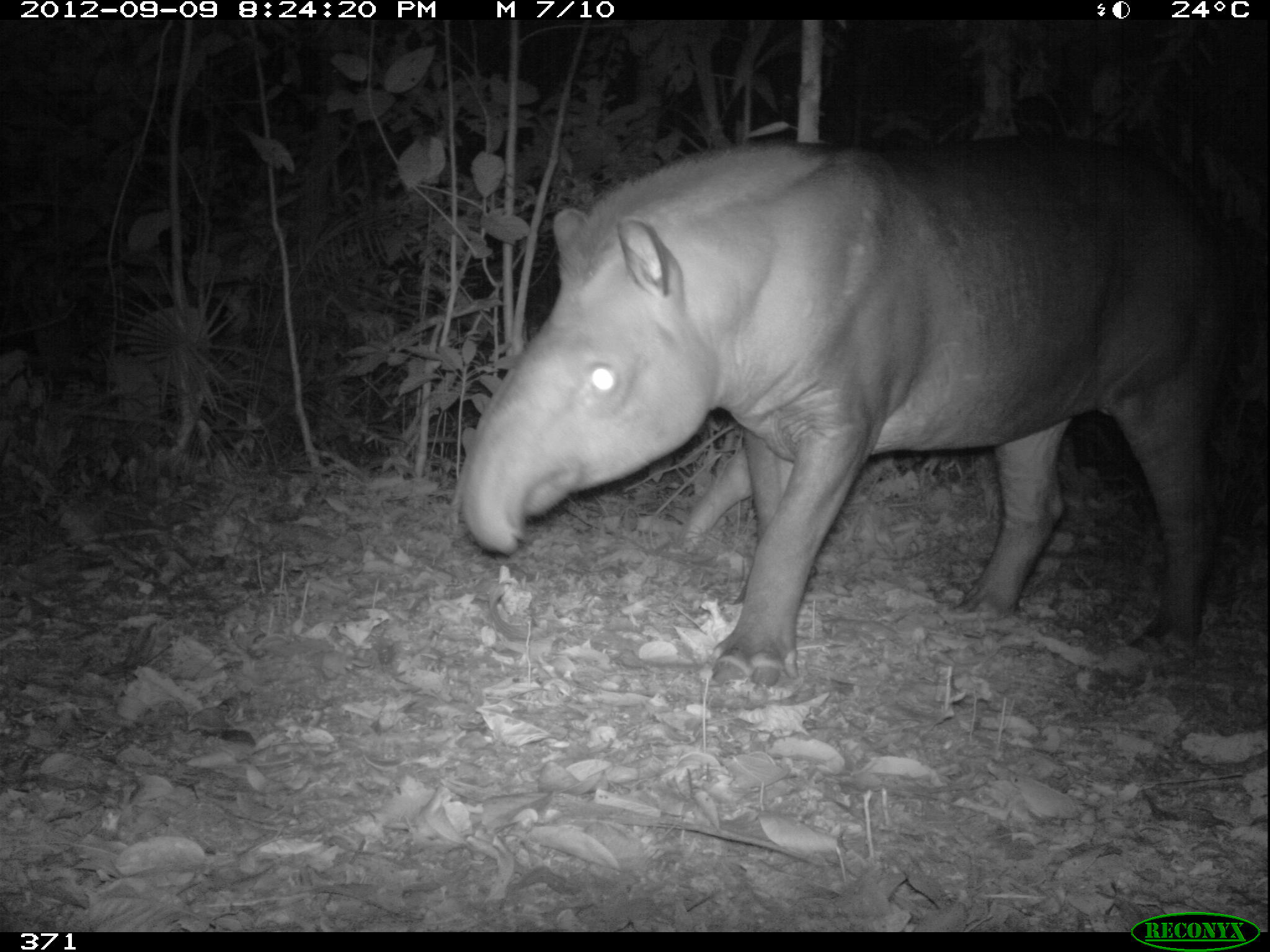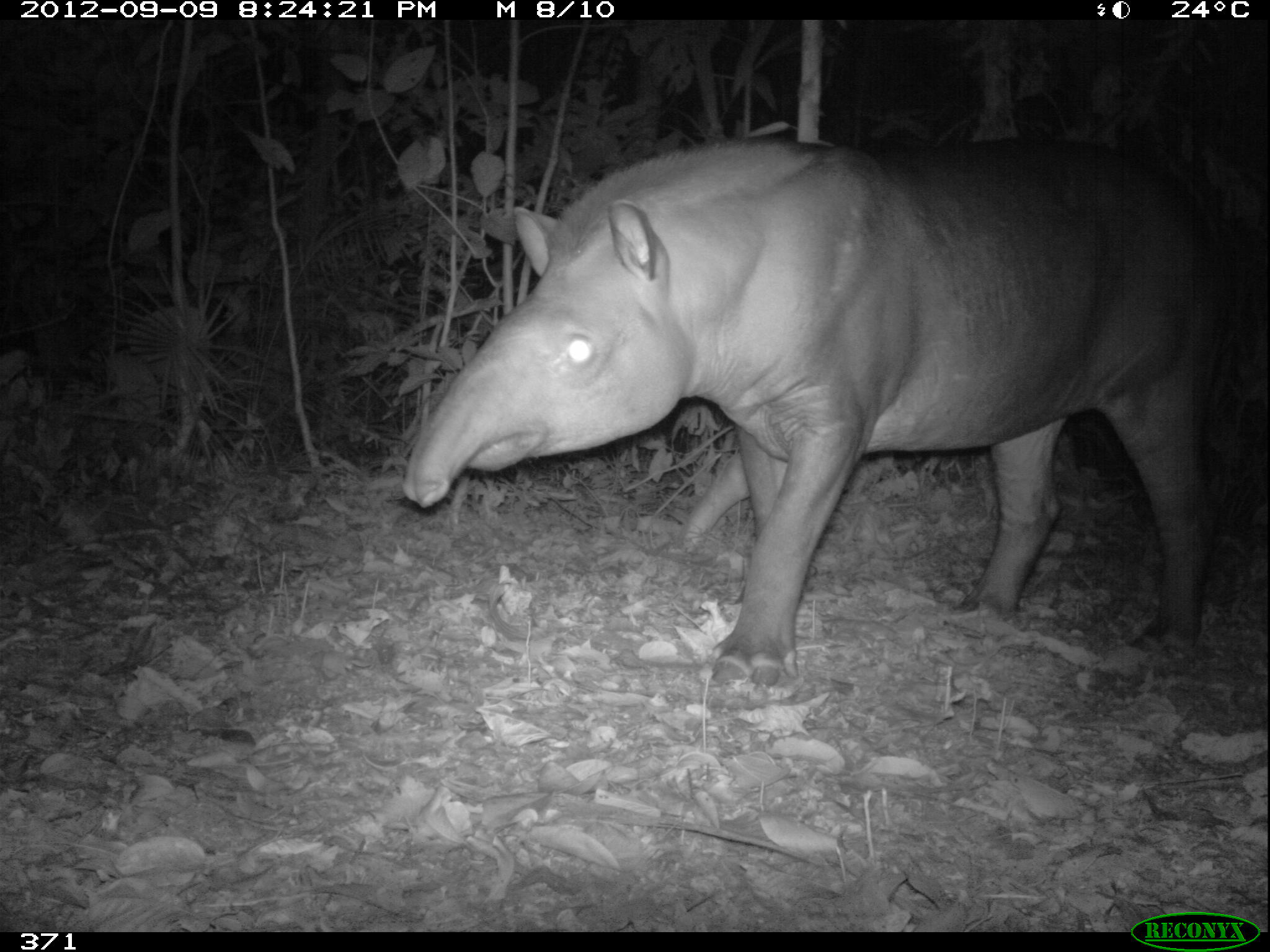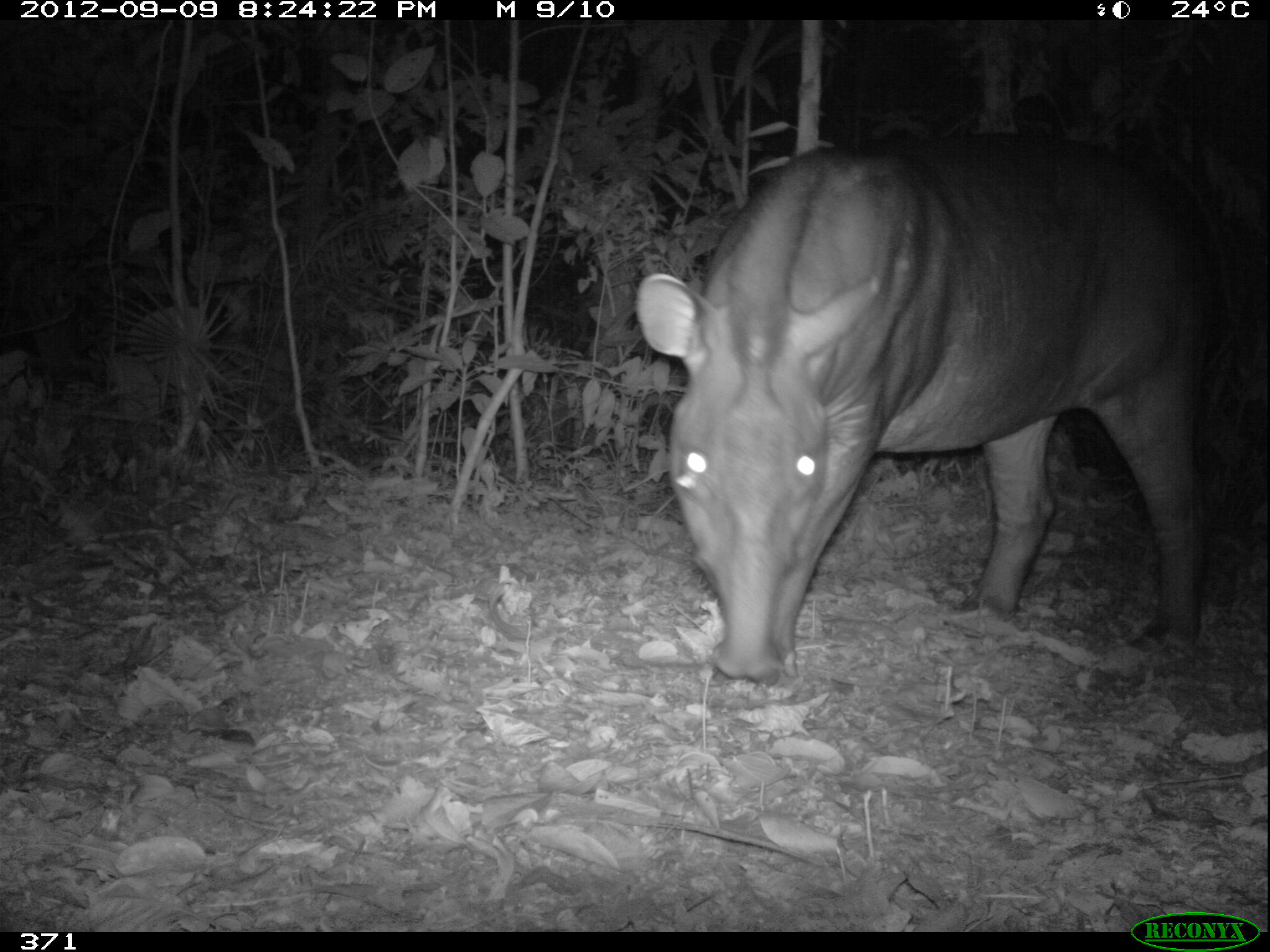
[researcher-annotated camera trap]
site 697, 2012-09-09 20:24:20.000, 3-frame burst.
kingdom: Animalia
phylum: Chordata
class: Mammalia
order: Perissodactyla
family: Tapiridae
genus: Tapirus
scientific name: Tapirus terrestris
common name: south american tapir